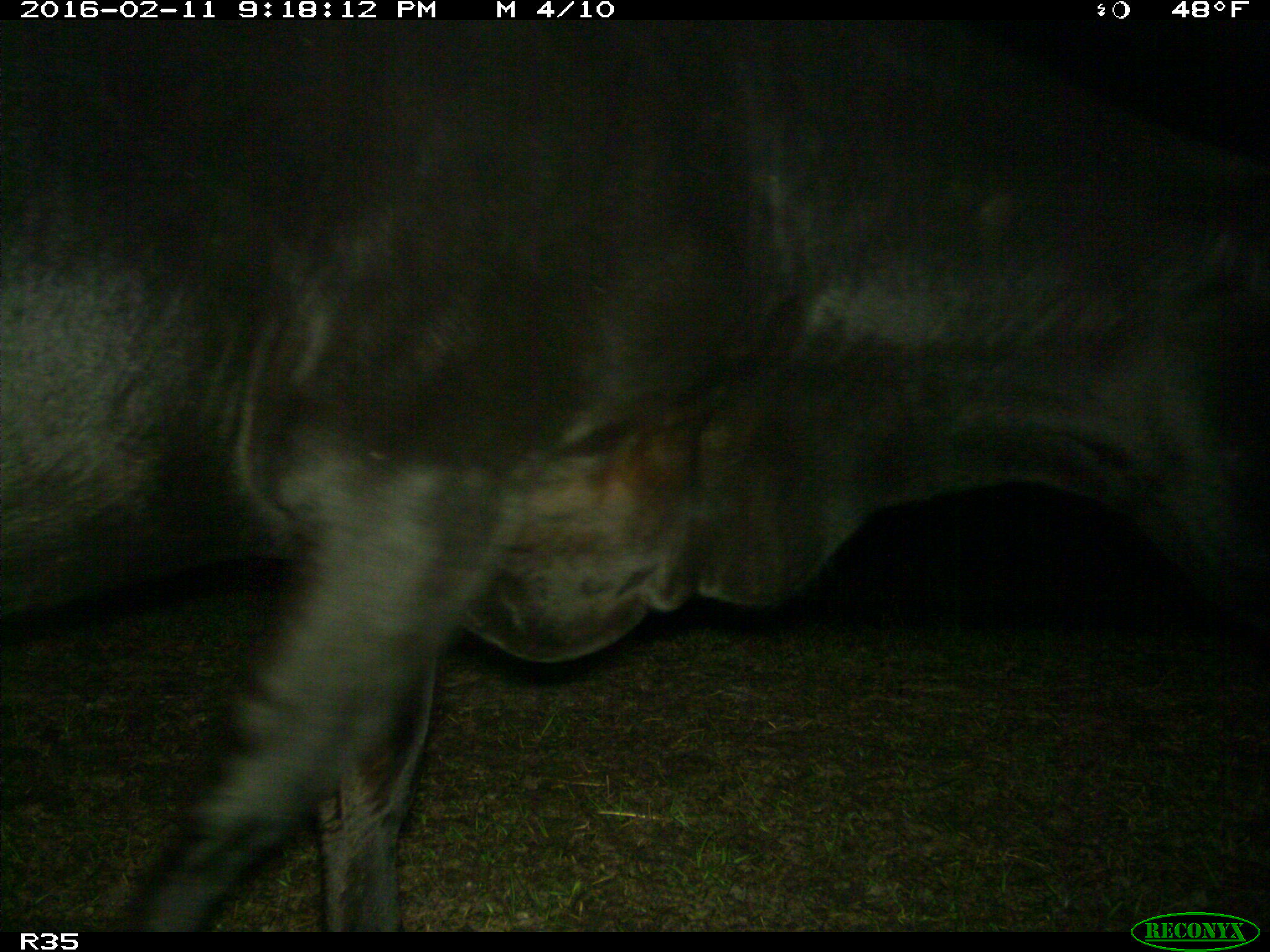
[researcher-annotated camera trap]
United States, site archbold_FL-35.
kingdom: Animalia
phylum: Chordata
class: Mammalia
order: Artiodactyla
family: Bovidae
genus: Bos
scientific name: Bos taurus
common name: domestic cow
Bos taurus (domestic cow).